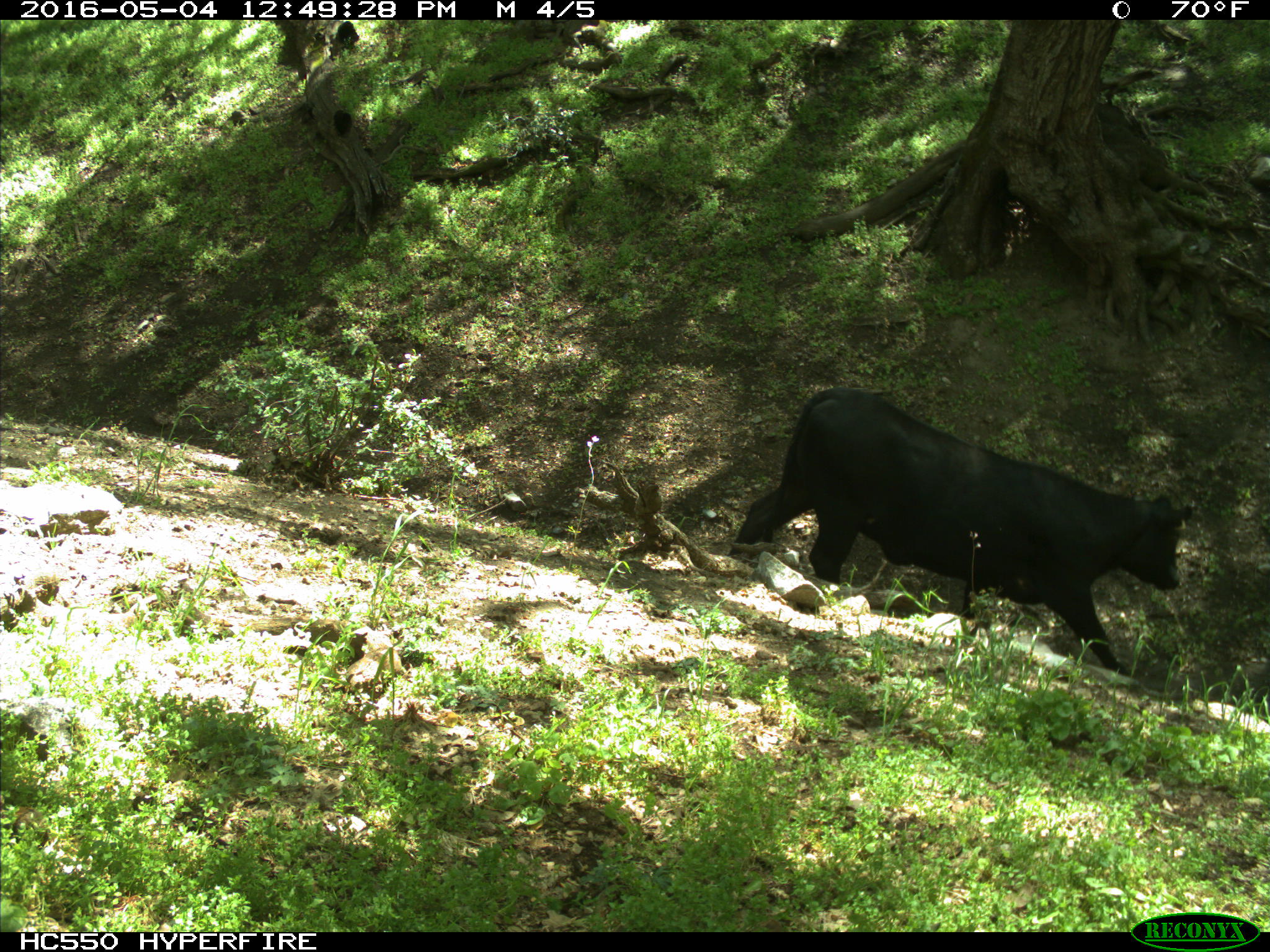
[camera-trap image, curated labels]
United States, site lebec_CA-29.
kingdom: Animalia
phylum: Chordata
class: Mammalia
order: Artiodactyla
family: Bovidae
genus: Bos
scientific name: Bos taurus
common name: domestic cow